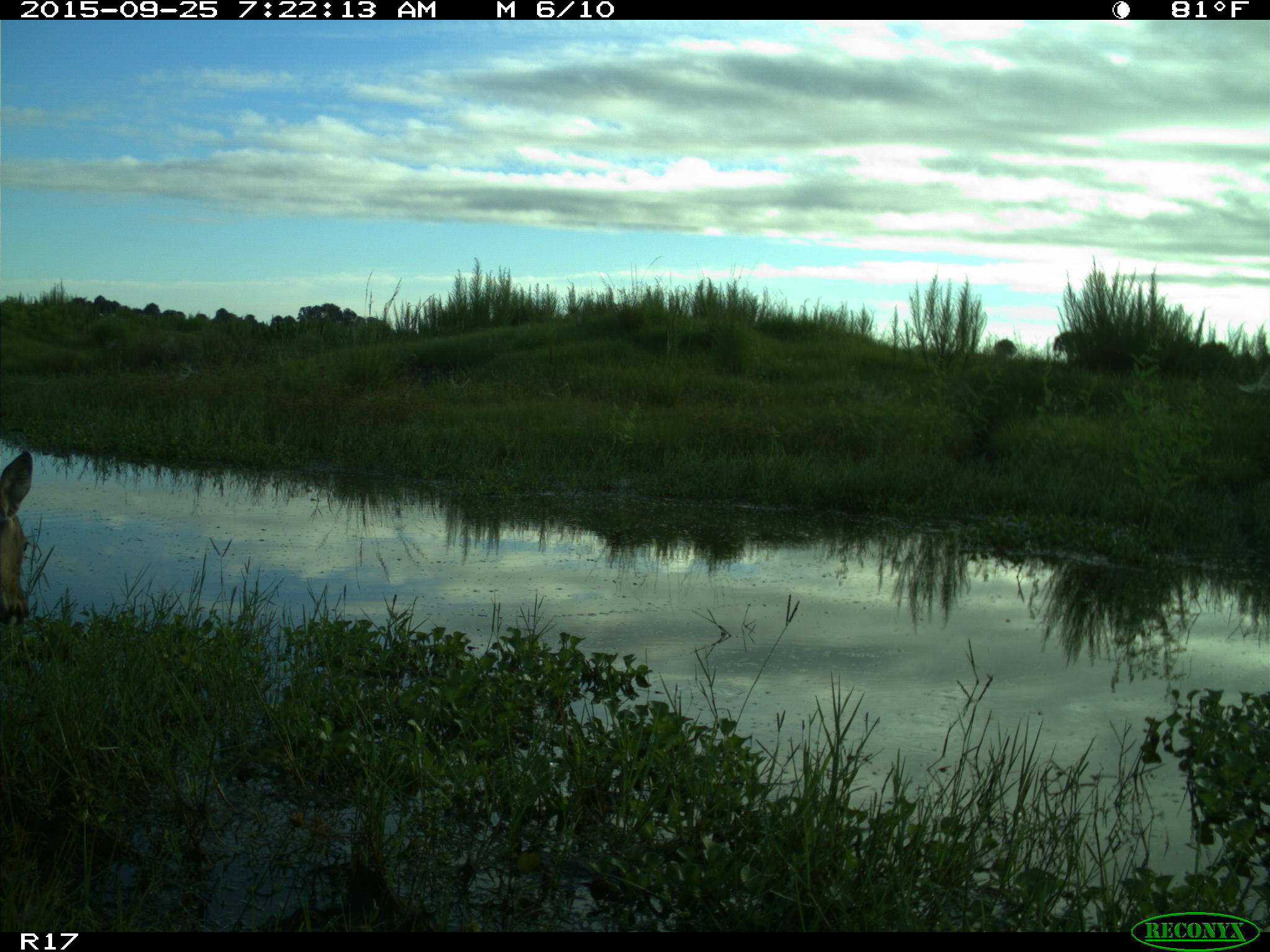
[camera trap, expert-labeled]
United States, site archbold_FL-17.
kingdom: Animalia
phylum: Chordata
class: Mammalia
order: Artiodactyla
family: Cervidae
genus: Odocoileus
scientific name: Odocoileus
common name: deer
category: unidentified deer